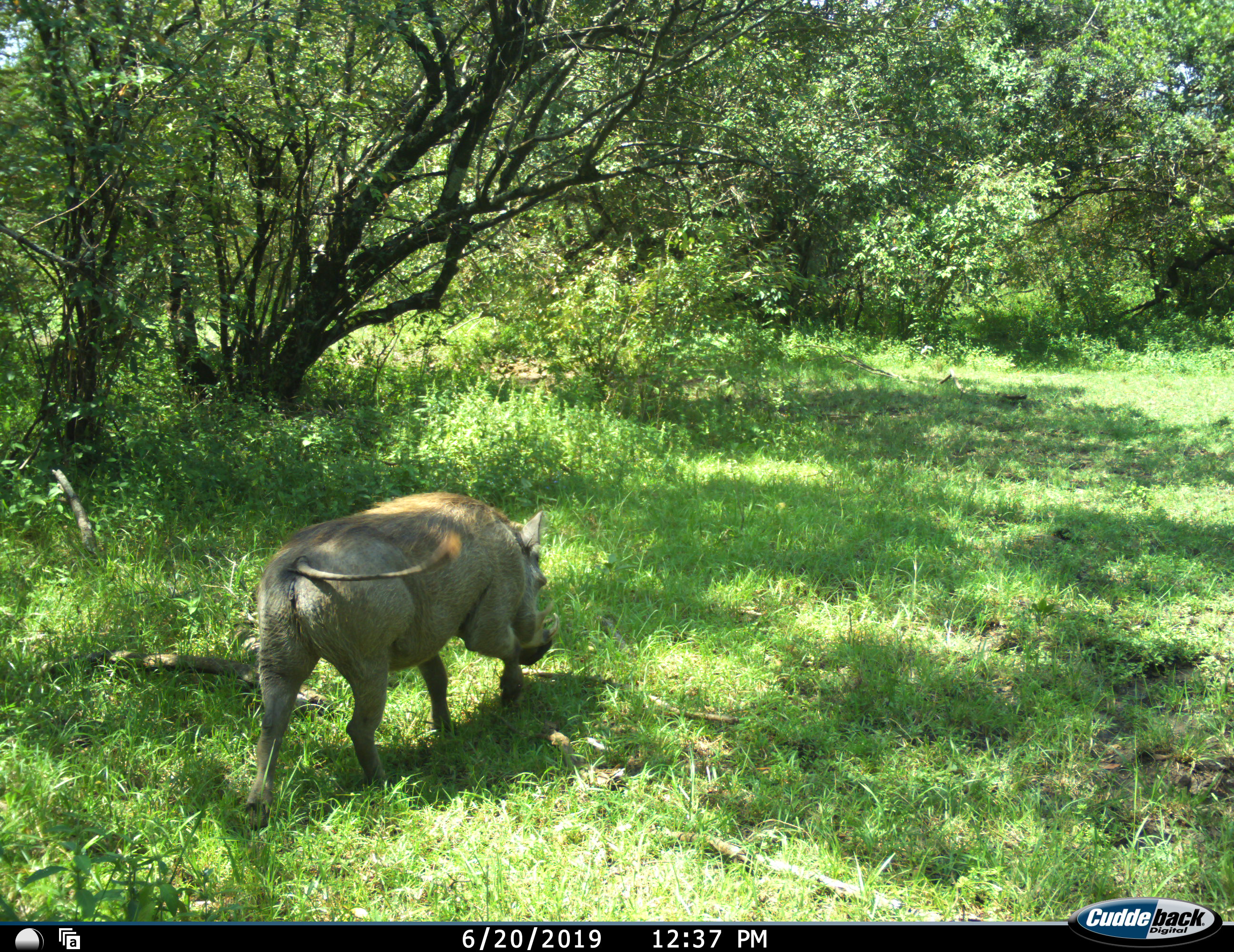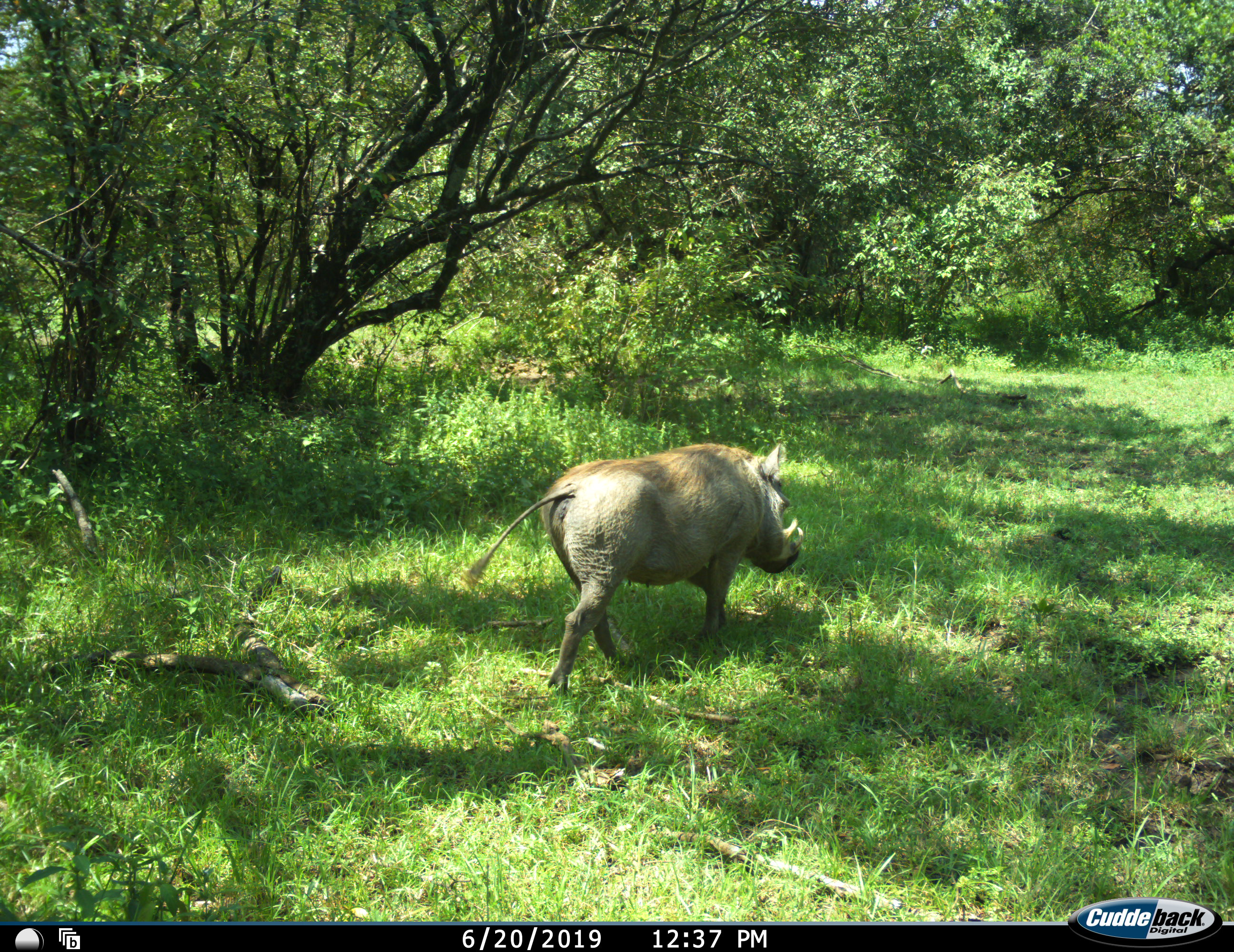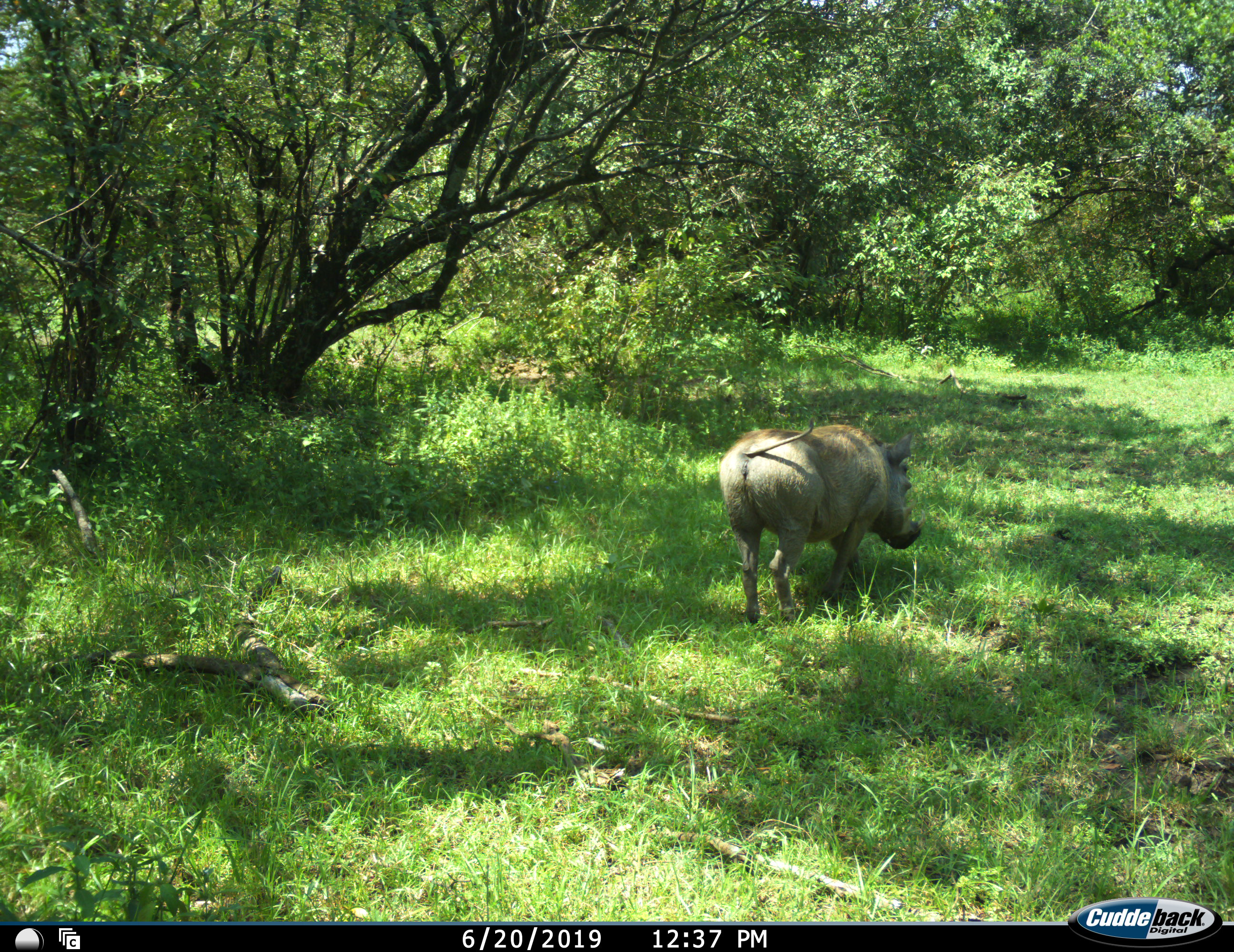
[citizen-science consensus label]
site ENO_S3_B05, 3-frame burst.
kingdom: Animalia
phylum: Chordata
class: Mammalia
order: Artiodactyla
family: Suidae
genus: Phacochoerus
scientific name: Phacochoerus africanus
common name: warthog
Warthog (Phacochoerus africanus), count 1. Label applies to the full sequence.